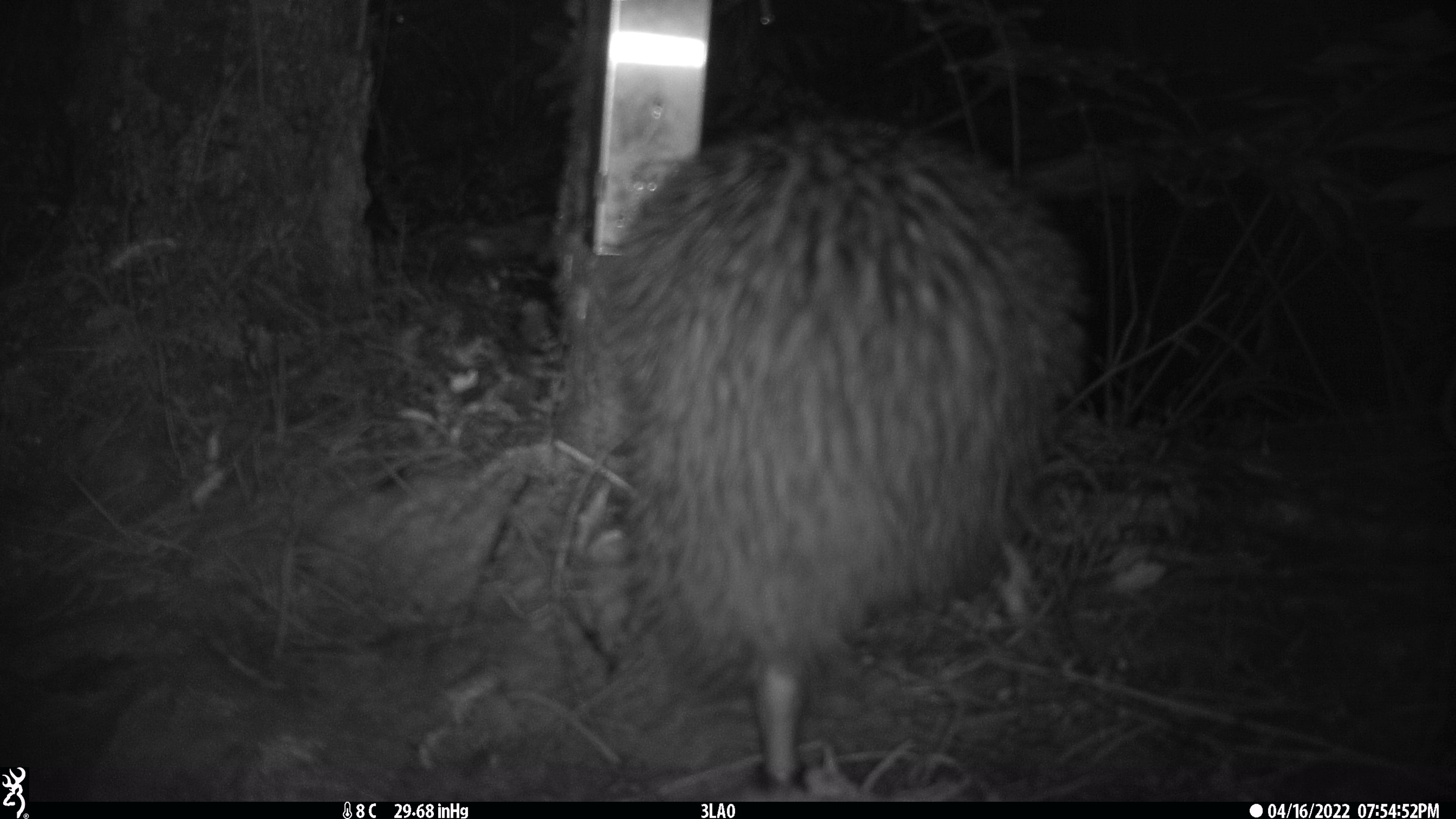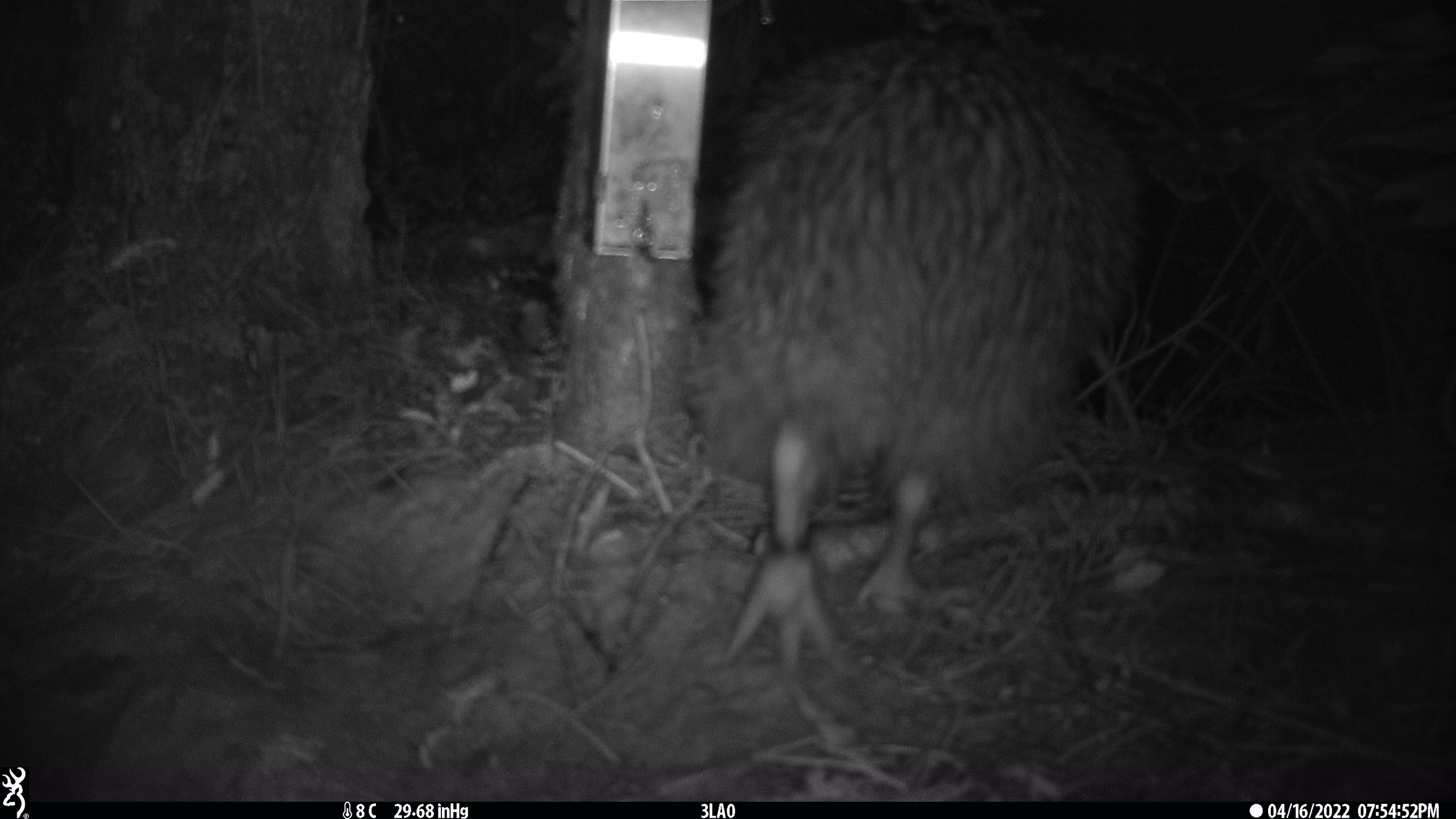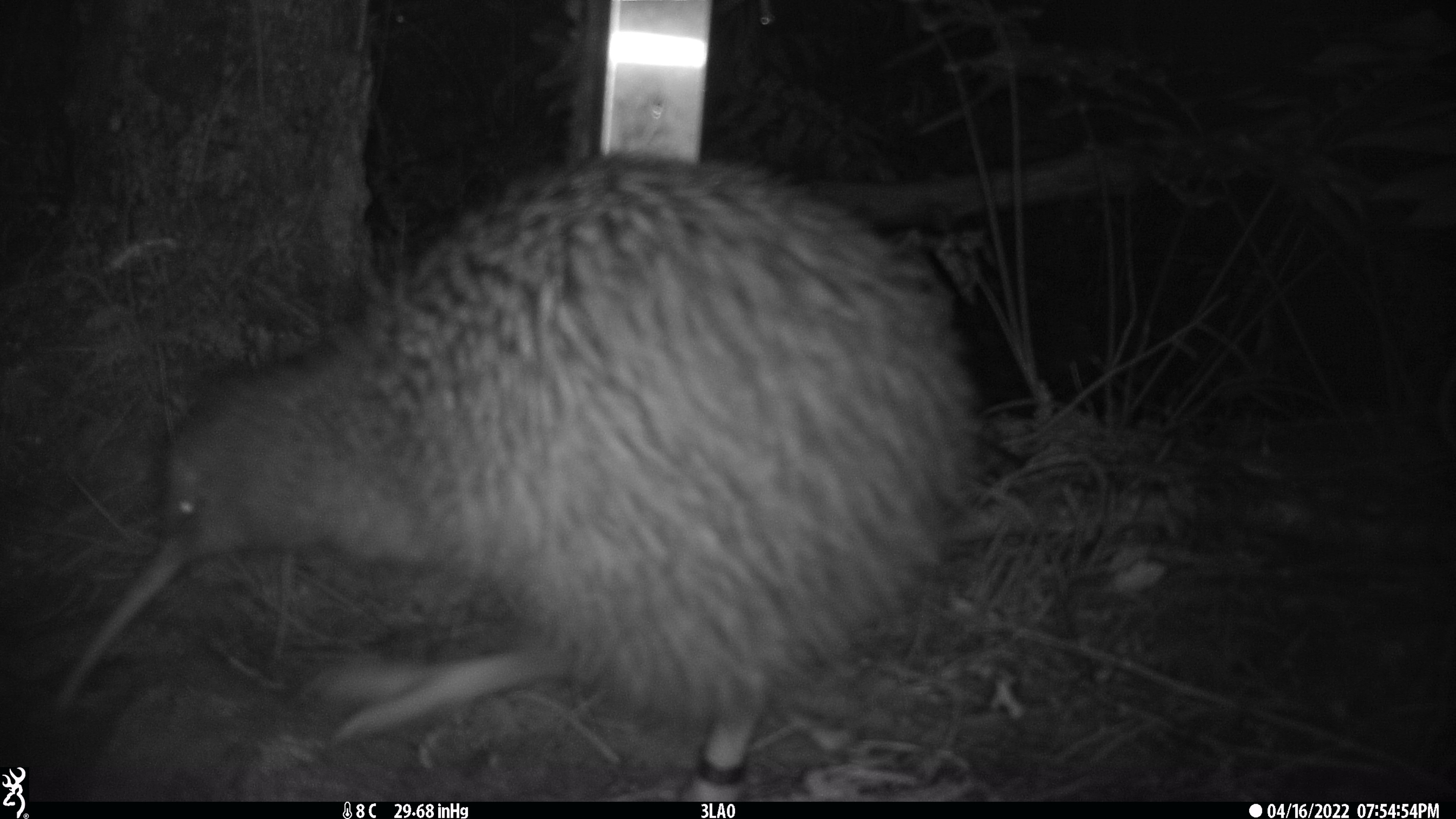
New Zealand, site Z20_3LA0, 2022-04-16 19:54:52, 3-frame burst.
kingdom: Animalia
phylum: Chordata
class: Aves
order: Apterygiformes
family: Apterygidae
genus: Apteryx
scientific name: Apteryx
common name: kiwi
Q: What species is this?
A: Kiwi (Apteryx).